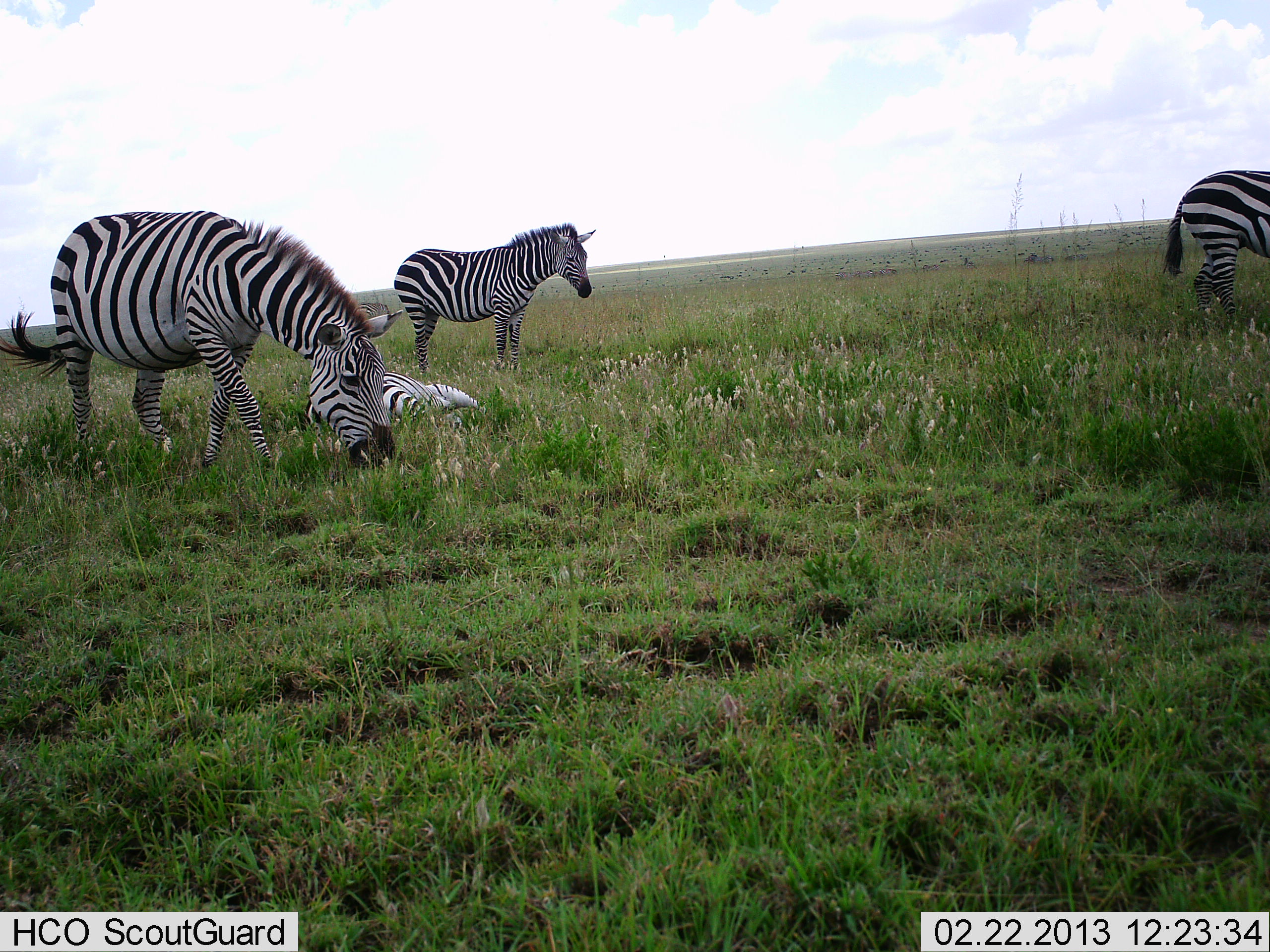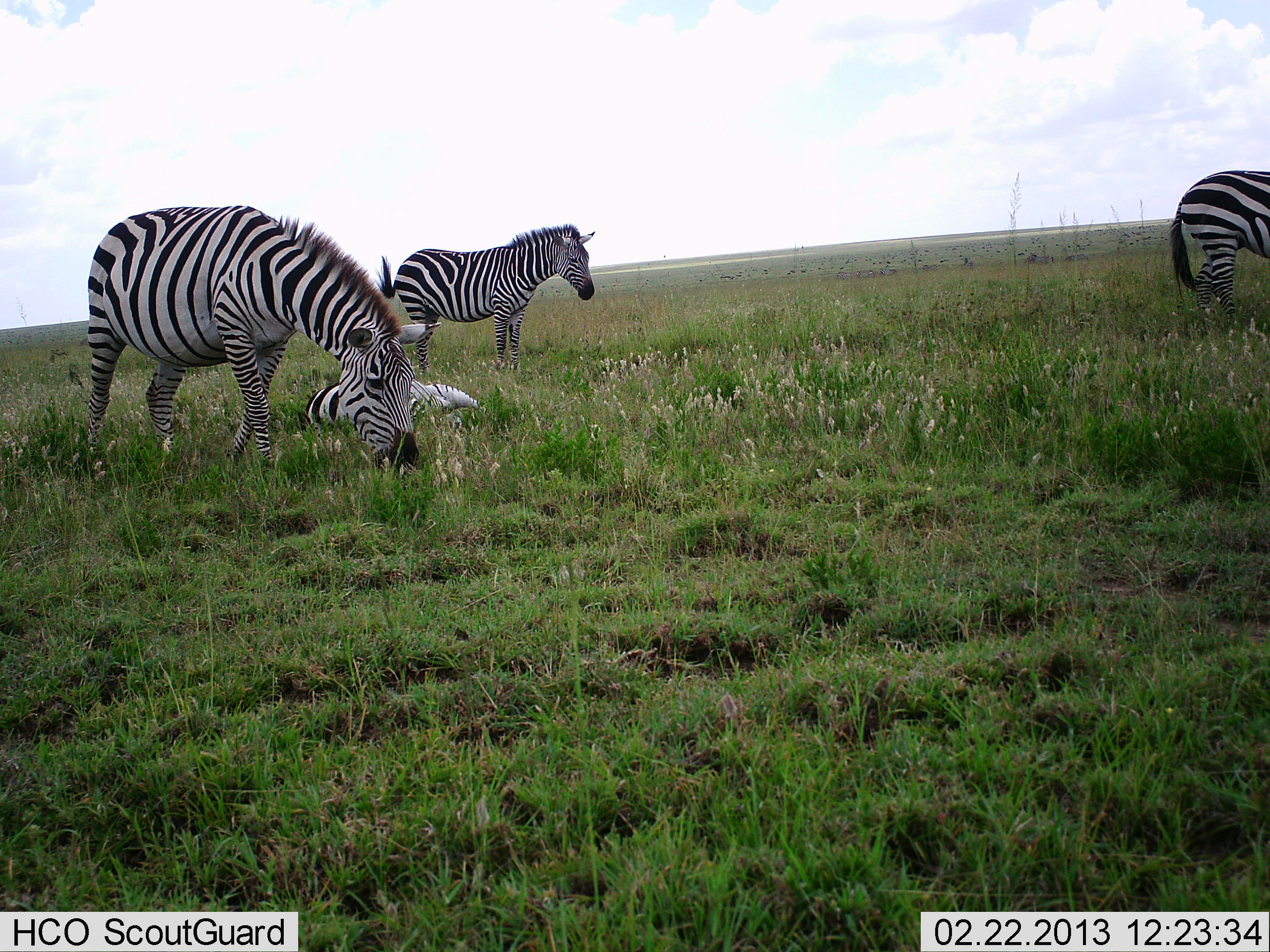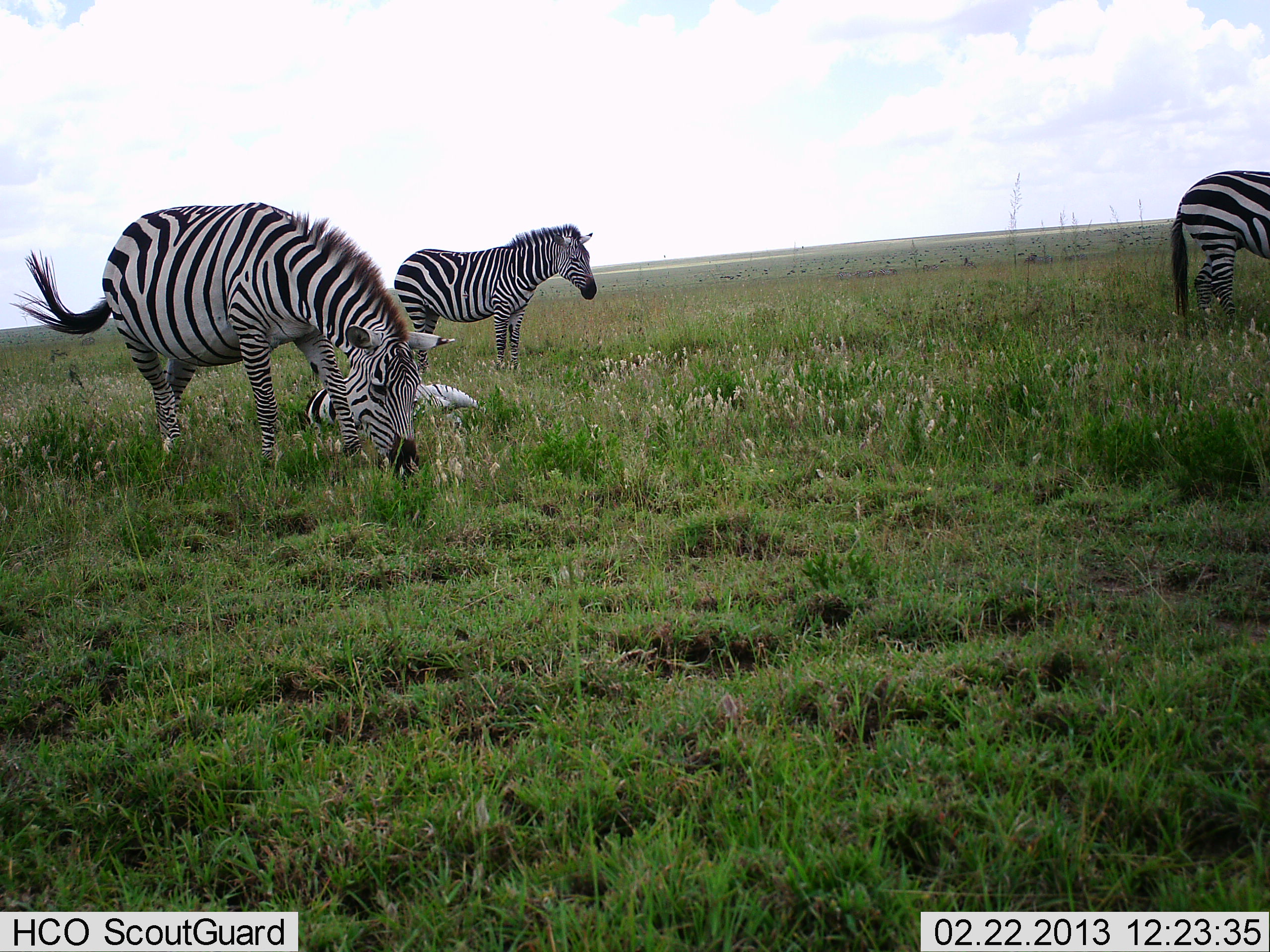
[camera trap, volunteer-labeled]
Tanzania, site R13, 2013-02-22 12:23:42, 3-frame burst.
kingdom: Animalia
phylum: Chordata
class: Mammalia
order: Perissodactyla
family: Equidae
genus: Equus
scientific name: Equus quagga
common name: plains zebra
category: zebra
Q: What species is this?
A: Zebra (plains zebra) (Equus quagga).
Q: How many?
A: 4.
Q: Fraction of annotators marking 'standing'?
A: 81%.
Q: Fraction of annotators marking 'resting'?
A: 86%.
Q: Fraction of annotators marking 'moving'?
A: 24%.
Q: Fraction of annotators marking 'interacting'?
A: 0%.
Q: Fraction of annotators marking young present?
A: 24%.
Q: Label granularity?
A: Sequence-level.